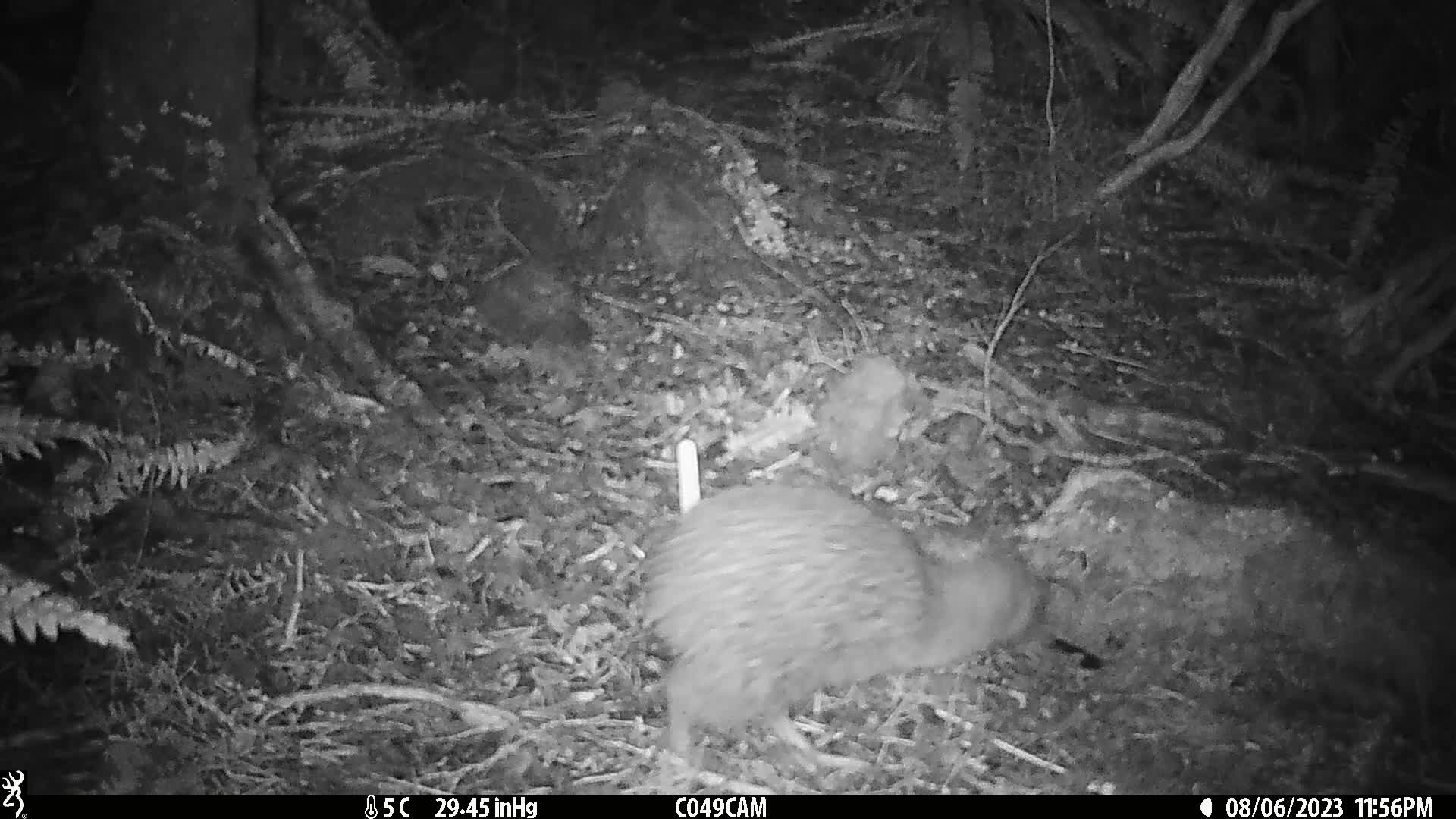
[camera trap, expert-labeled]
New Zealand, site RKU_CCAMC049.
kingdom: Animalia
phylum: Chordata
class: Aves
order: Apterygiformes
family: Apterygidae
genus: Apteryx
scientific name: Apteryx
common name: kiwi